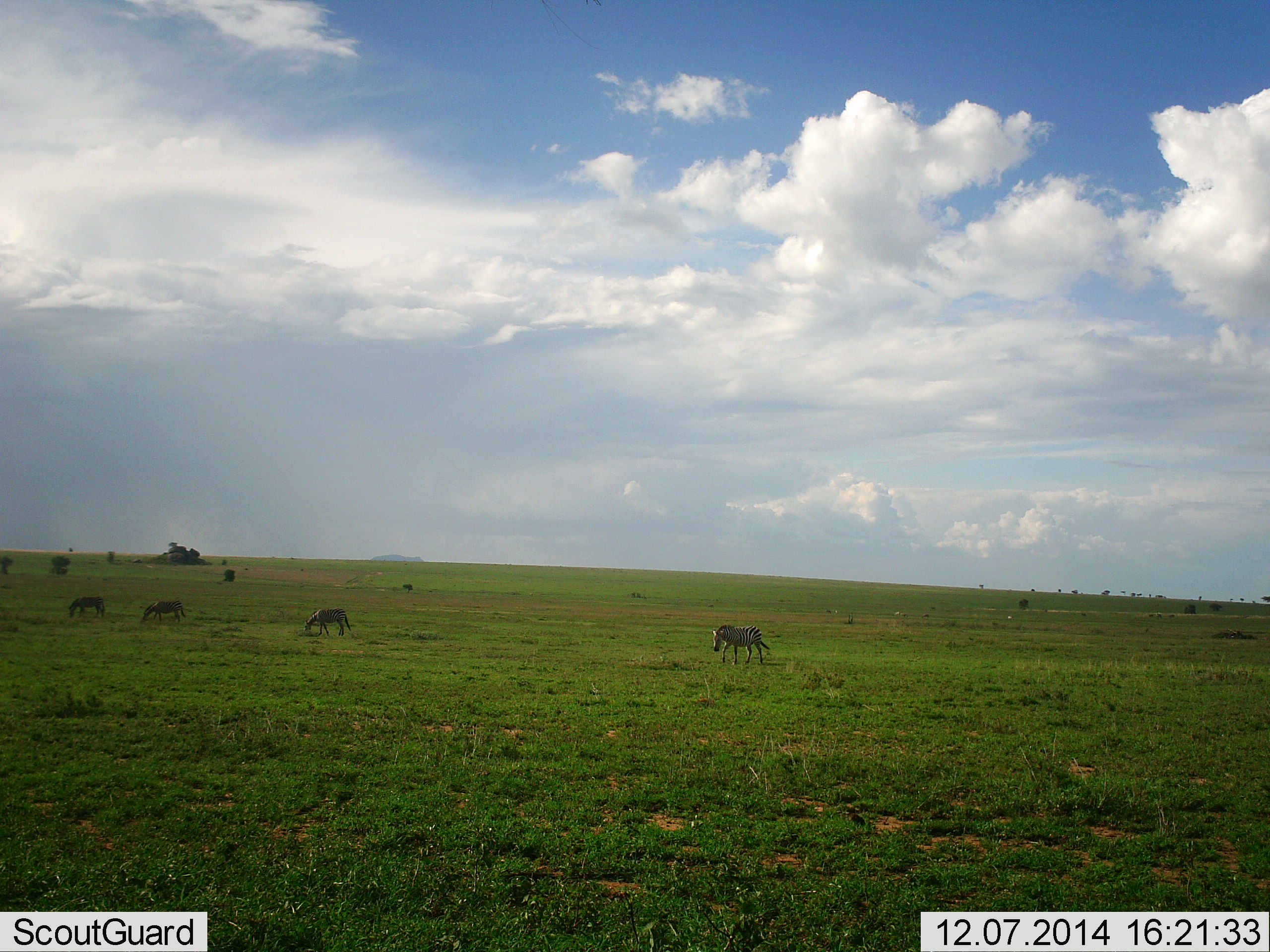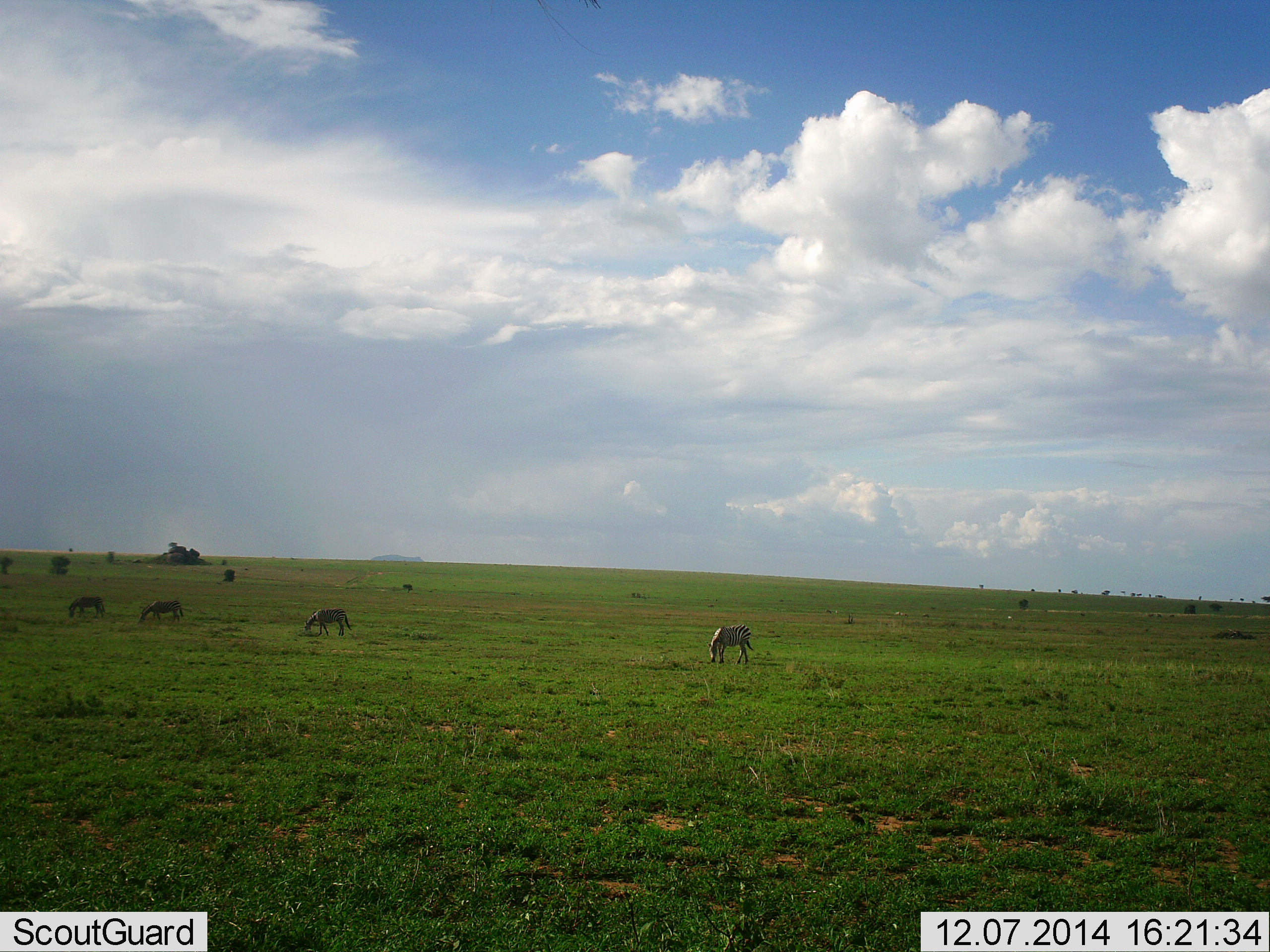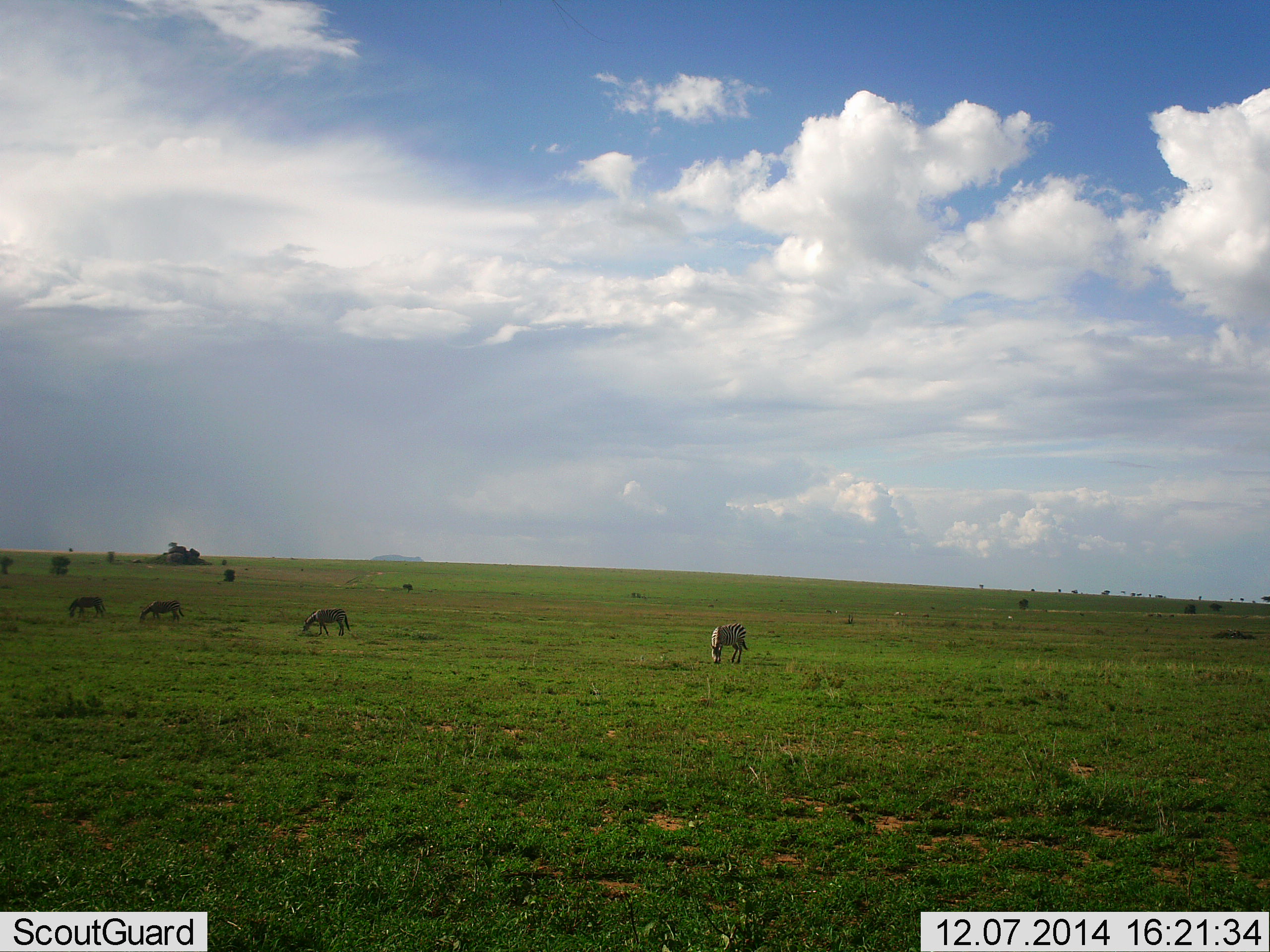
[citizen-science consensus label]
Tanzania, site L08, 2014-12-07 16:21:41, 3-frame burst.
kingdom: Animalia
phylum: Chordata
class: Mammalia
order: Perissodactyla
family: Equidae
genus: Equus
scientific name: Equus quagga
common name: plains zebra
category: zebra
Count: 4.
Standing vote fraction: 20%.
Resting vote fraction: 0%.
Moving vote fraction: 10%.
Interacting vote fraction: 0%.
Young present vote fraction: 0%.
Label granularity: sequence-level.